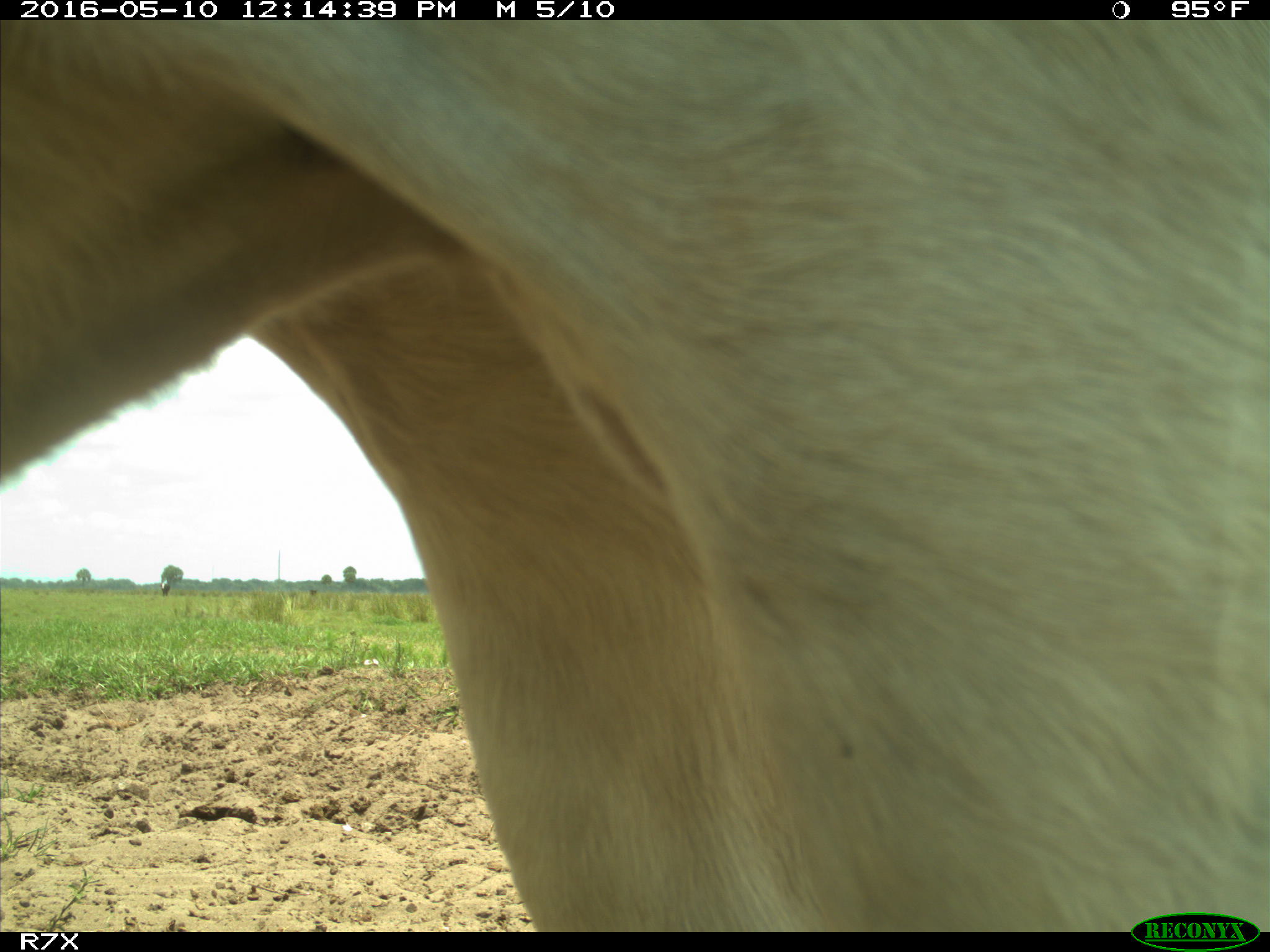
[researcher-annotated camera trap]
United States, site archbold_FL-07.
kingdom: Animalia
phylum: Chordata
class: Mammalia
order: Artiodactyla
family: Bovidae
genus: Bos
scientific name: Bos taurus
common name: domestic cow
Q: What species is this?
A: Bos taurus (domestic cow).